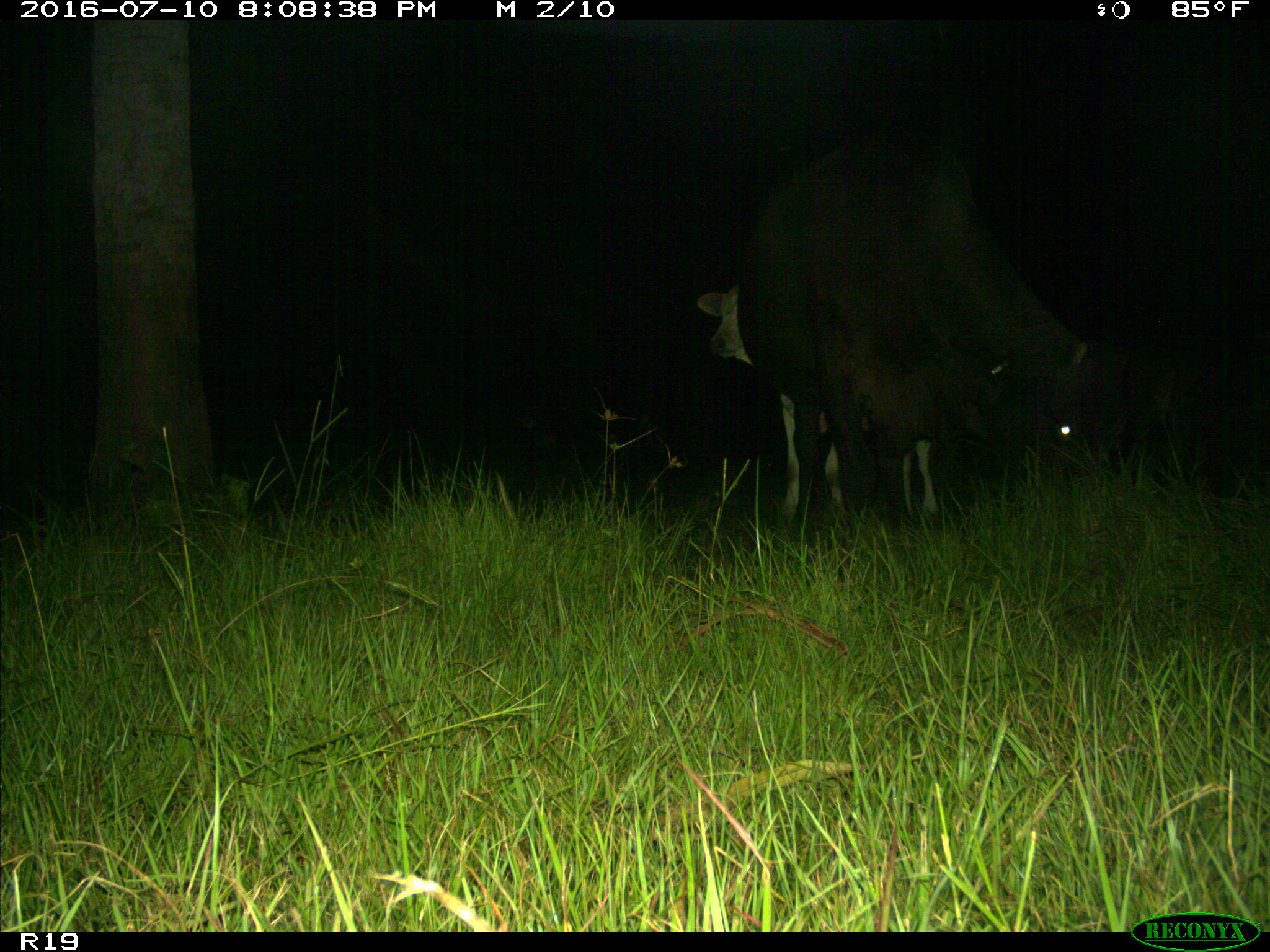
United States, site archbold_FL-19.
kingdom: Animalia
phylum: Chordata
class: Mammalia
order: Artiodactyla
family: Bovidae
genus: Bos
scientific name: Bos taurus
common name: domestic cow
Bos taurus (domestic cow).